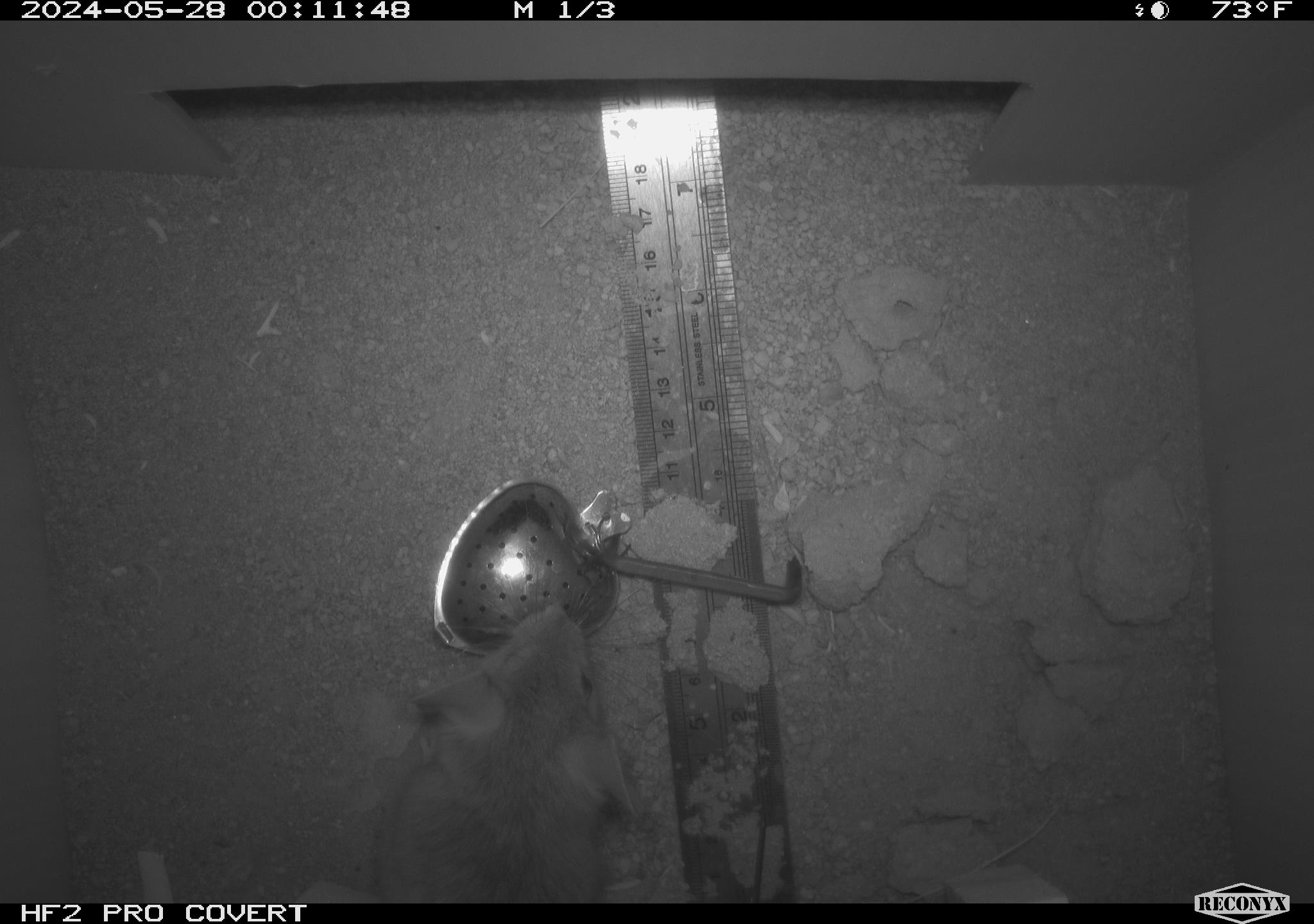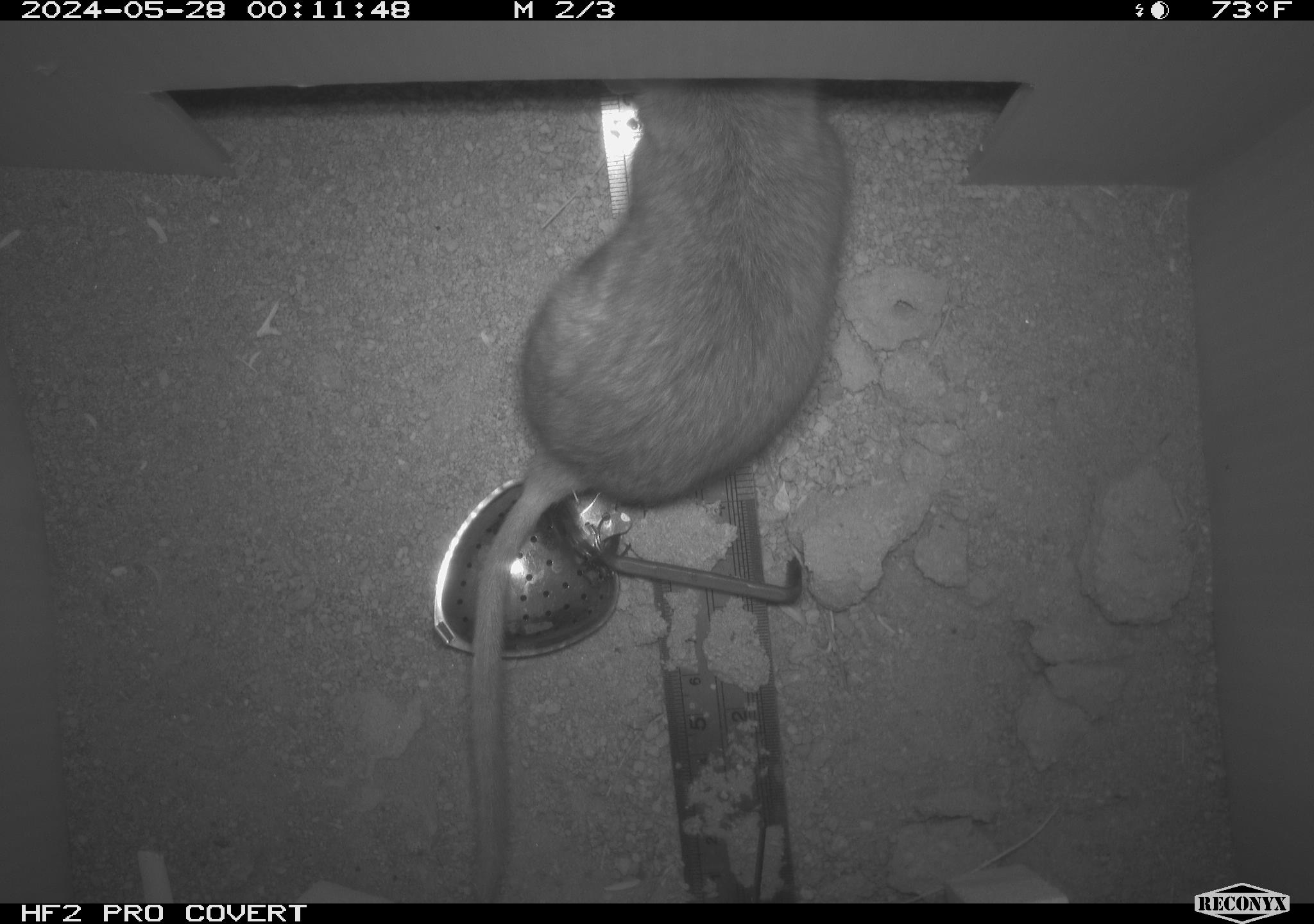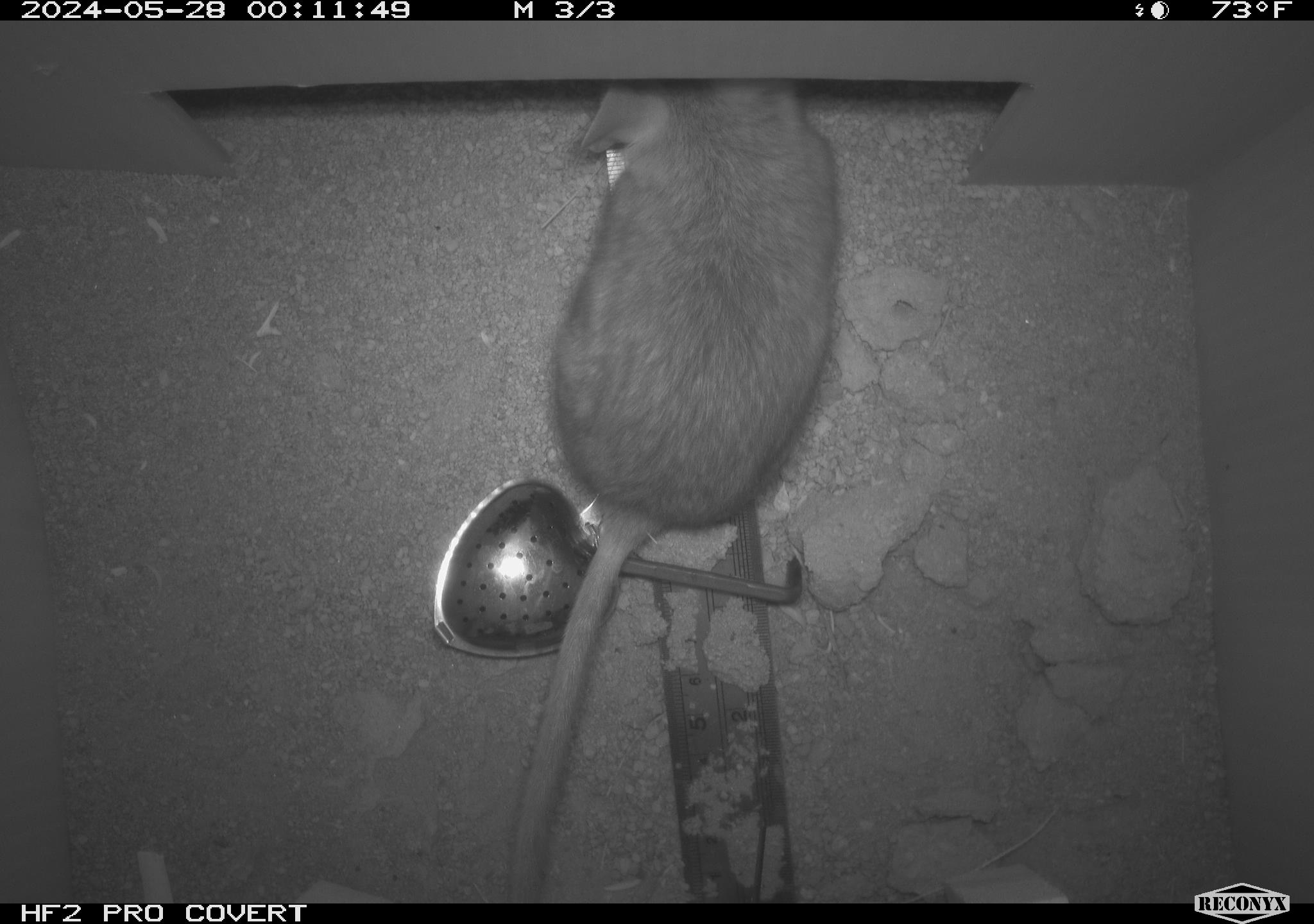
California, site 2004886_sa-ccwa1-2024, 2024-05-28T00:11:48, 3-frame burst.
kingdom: Animalia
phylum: Chordata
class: Mammalia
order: Rodentia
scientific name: Rodentia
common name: woodrat or rat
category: woodrat or rat species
Woodrat or rat species (woodrat or rat) (Rodentia).